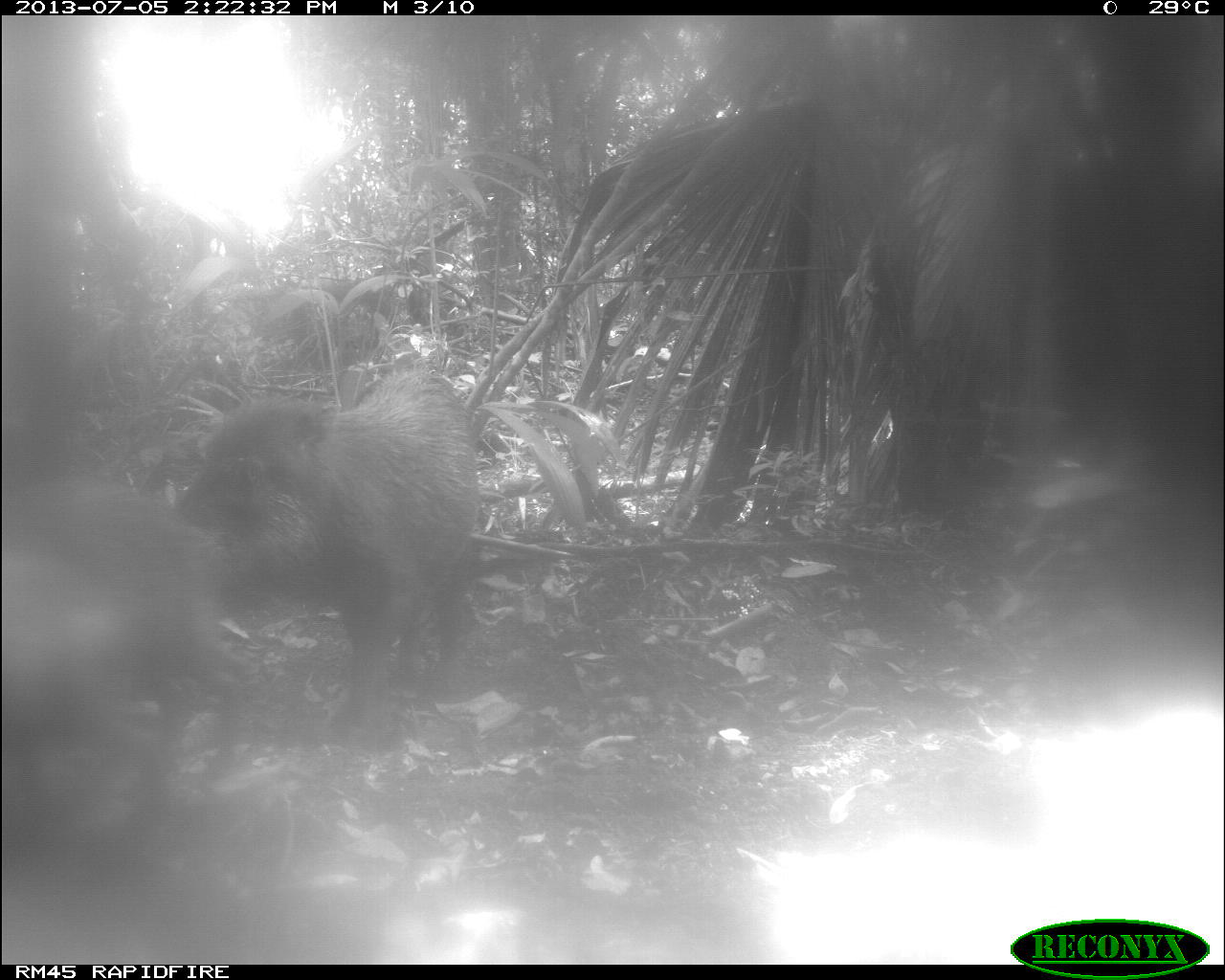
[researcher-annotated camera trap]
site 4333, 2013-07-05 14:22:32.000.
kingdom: Animalia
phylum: Chordata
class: Mammalia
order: Artiodactyla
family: Tayassuidae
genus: Tayassu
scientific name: Tayassu pecari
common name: white-lipped peccary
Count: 3.